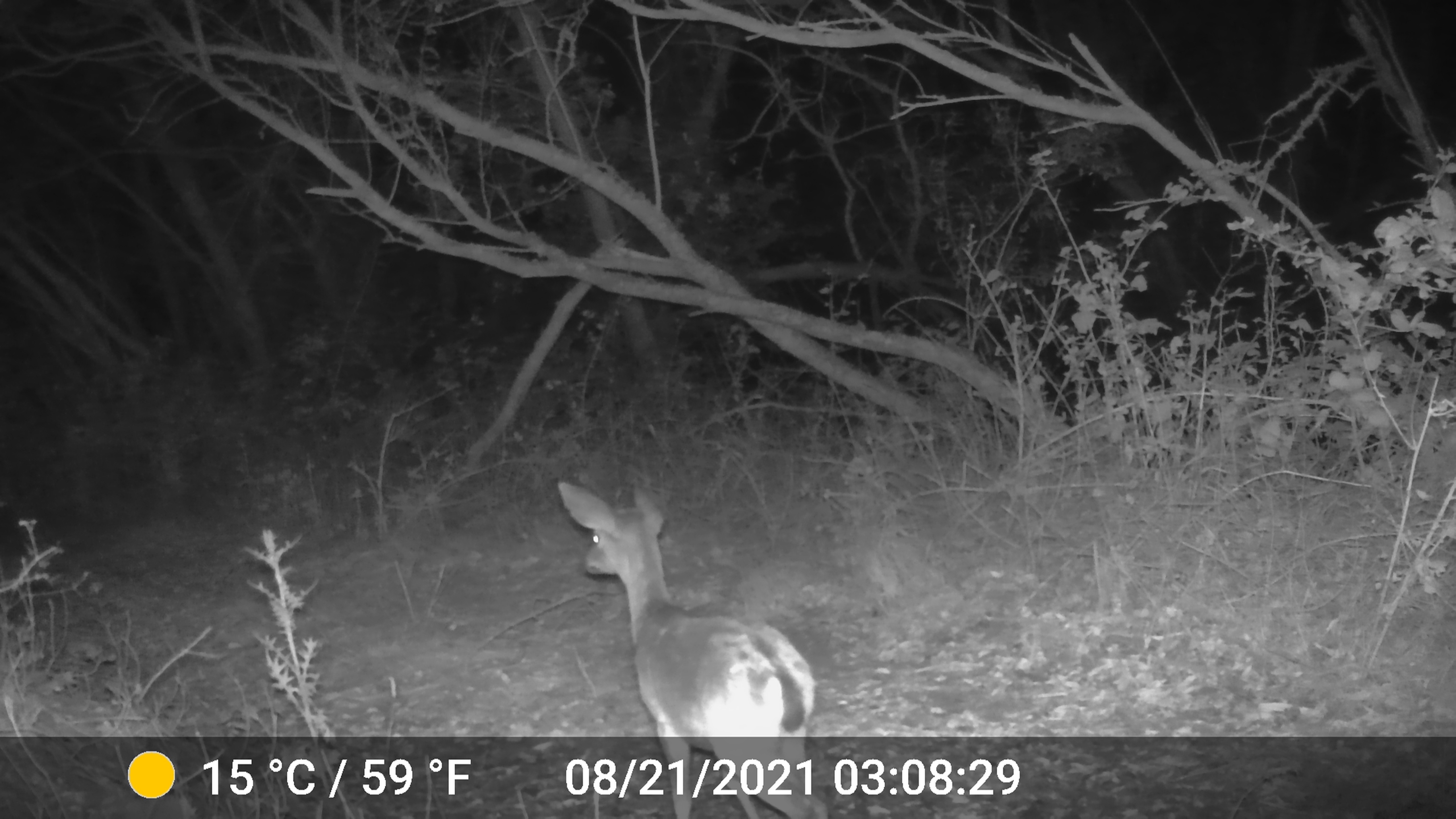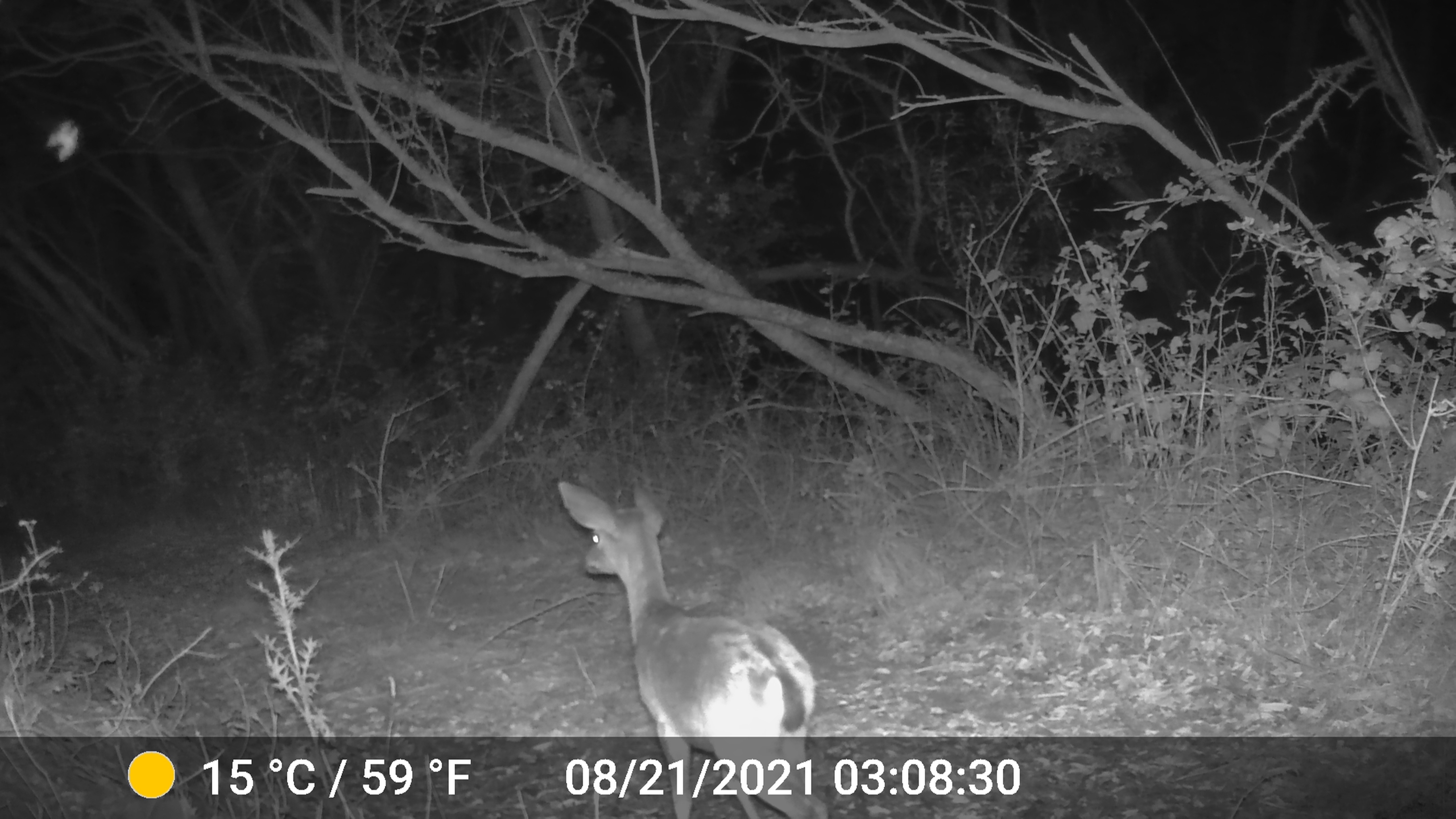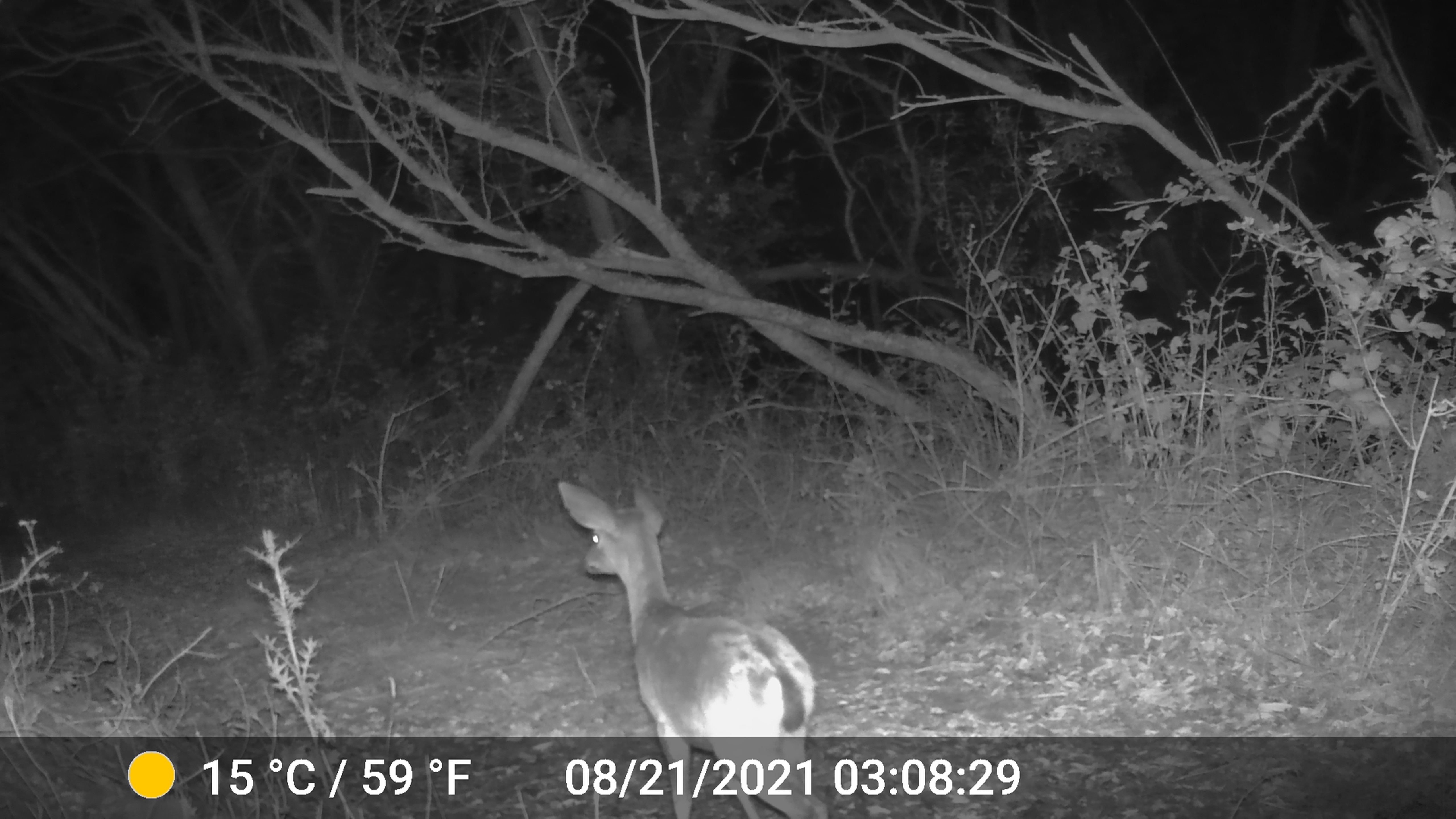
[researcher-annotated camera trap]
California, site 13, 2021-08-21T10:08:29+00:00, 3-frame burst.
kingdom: Animalia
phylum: Chordata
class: Mammalia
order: Artiodactyla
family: Cervidae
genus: Odocoileus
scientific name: Odocoileus hemionus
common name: mule deer